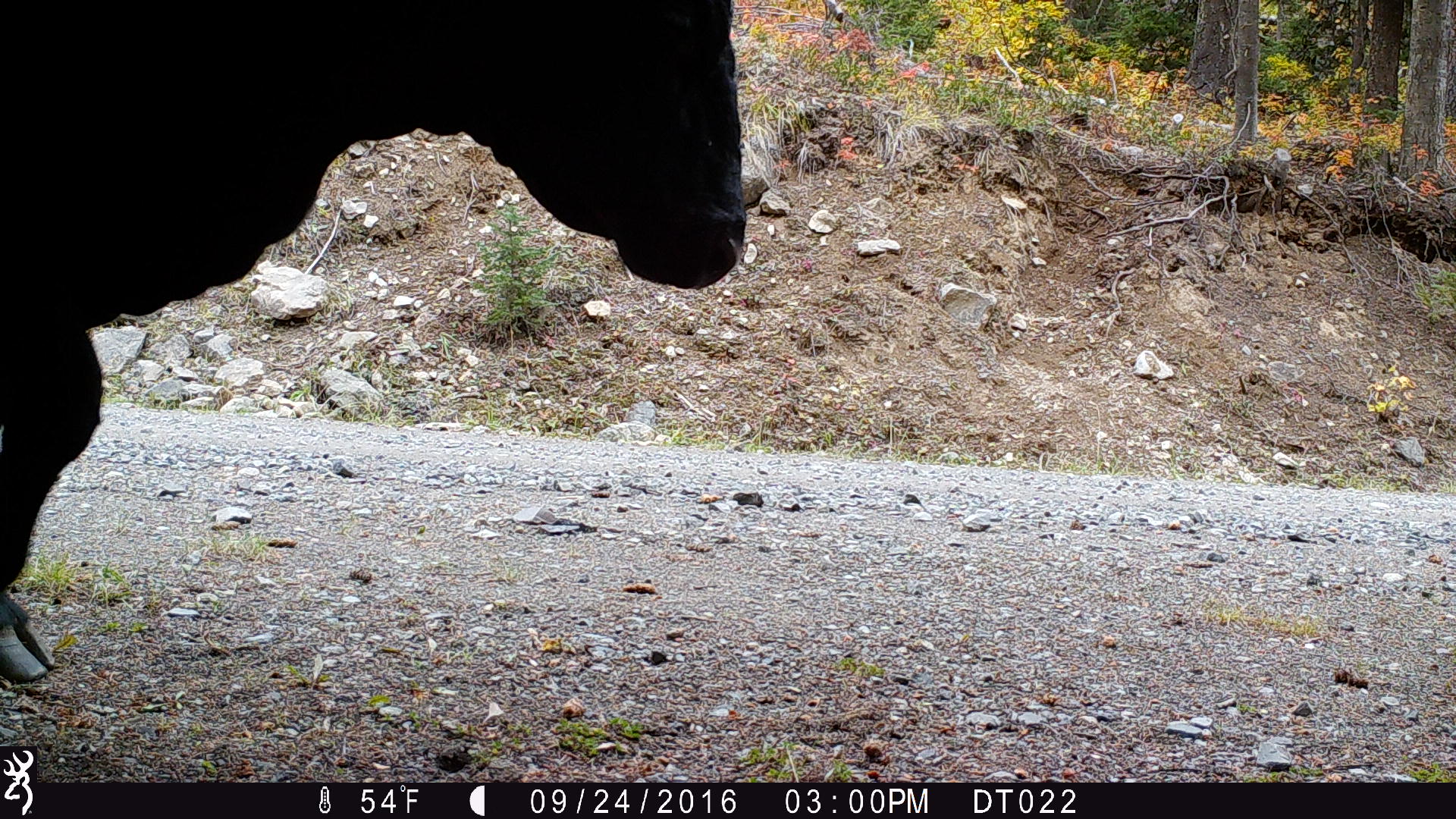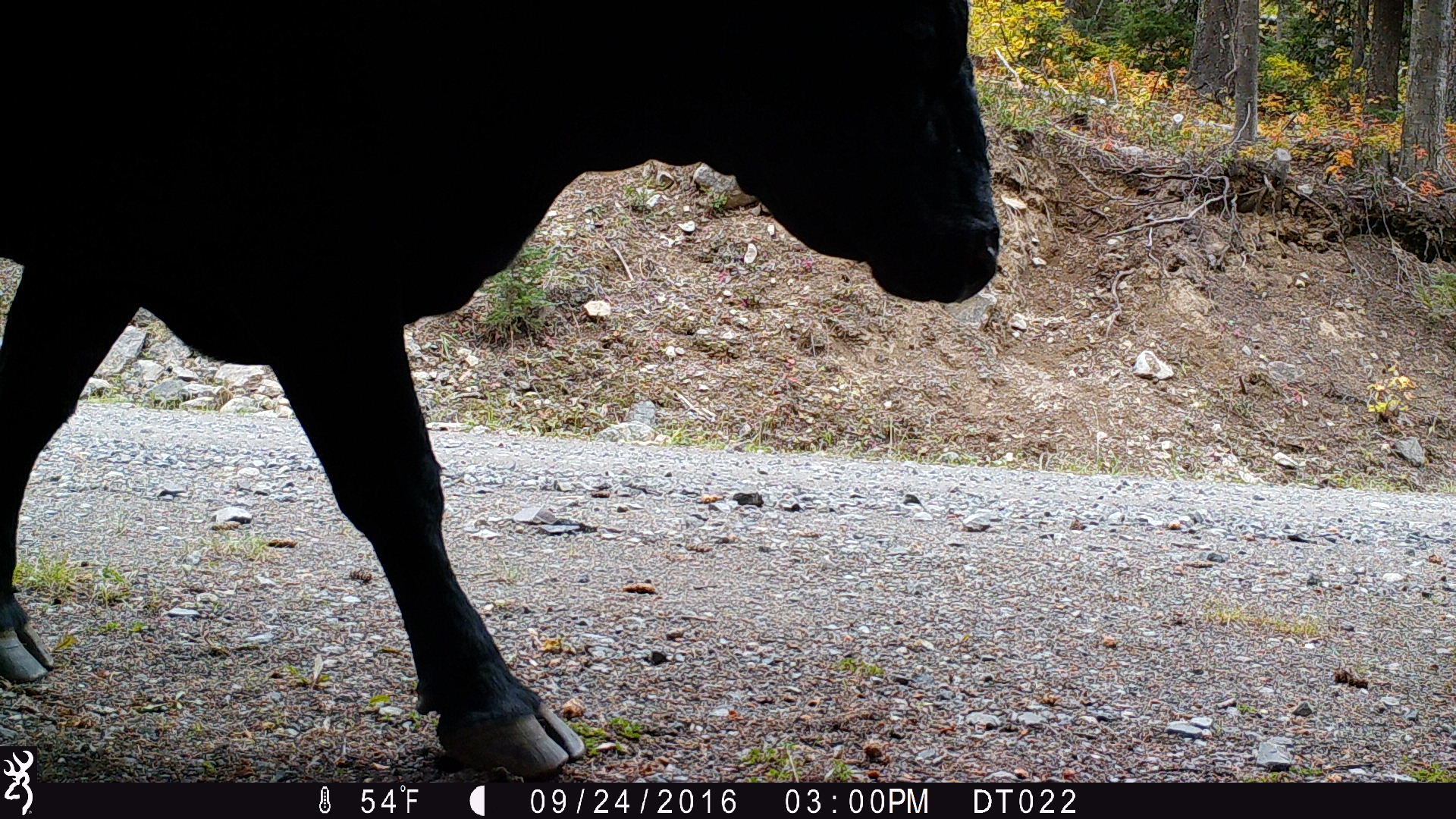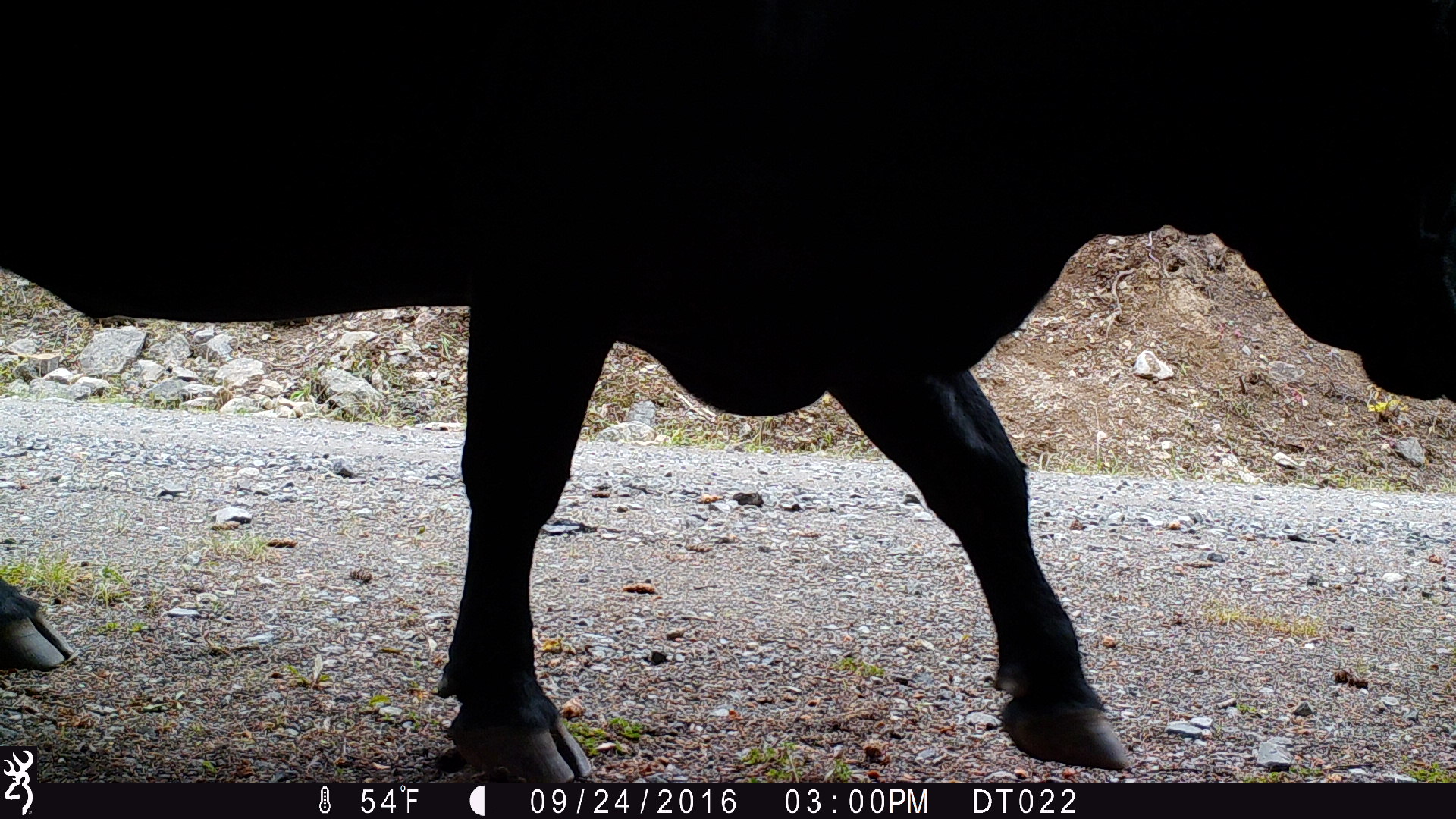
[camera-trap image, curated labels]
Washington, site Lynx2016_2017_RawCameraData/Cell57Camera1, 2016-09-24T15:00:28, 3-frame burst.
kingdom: Animalia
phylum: Chordata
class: Mammalia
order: Artiodactyla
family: Bovidae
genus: Bos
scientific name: Bos taurus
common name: domestic cattle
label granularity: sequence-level